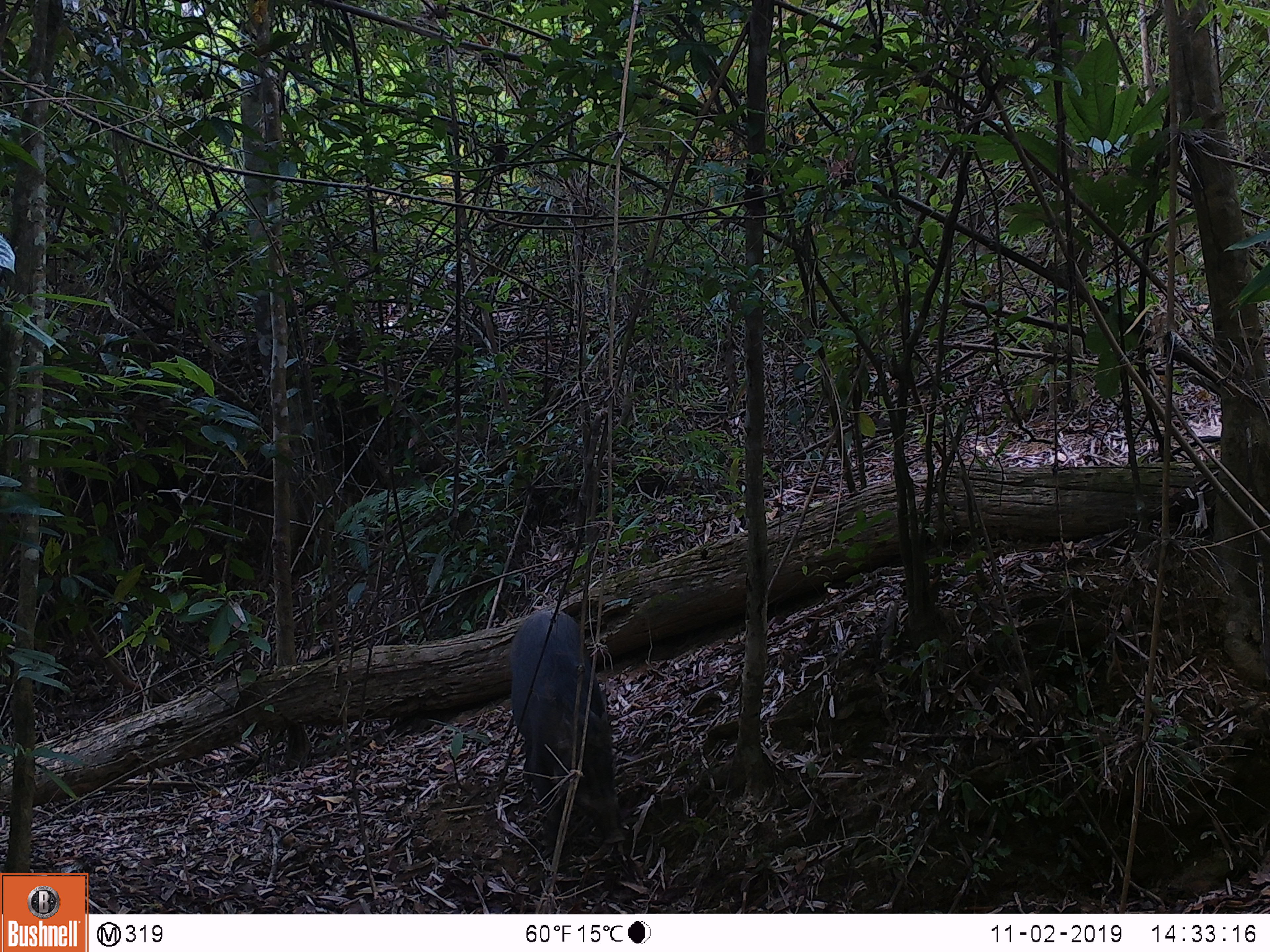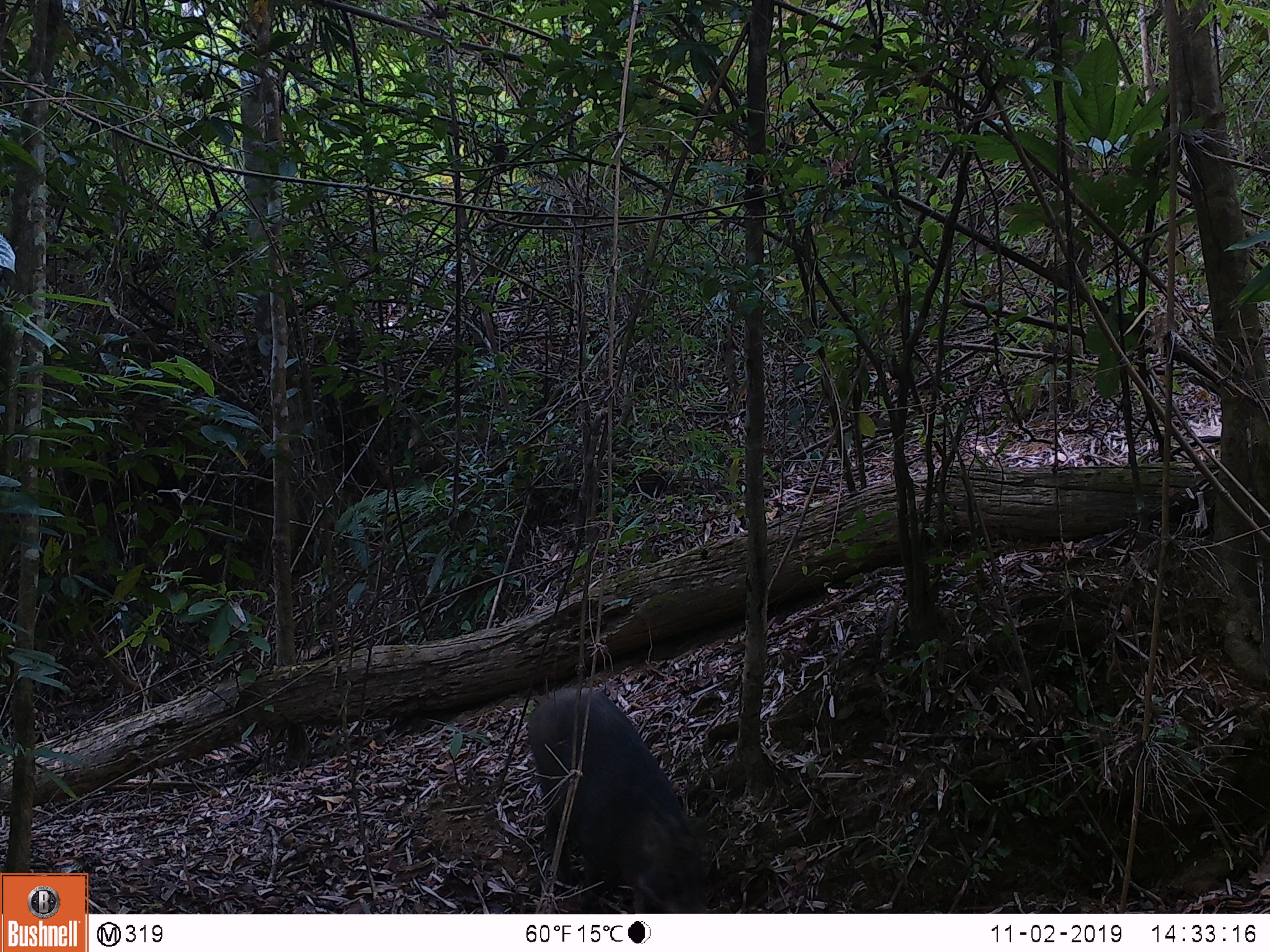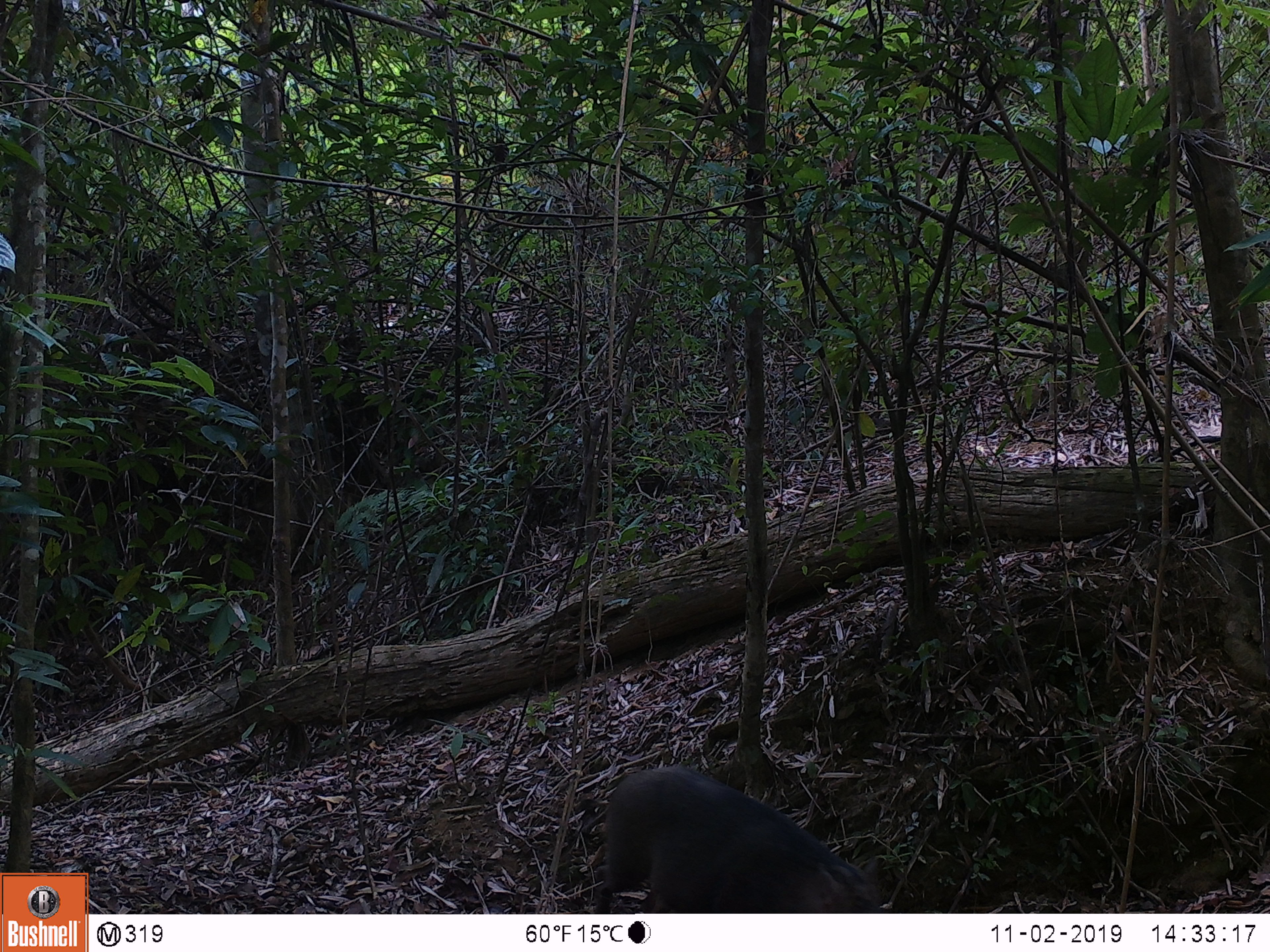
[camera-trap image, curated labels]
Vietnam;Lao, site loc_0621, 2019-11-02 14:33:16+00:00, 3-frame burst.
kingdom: Animalia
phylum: Chordata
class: Mammalia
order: Artiodactyla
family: Suidae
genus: Sus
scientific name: Sus scrofa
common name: eurasian wild pig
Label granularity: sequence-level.